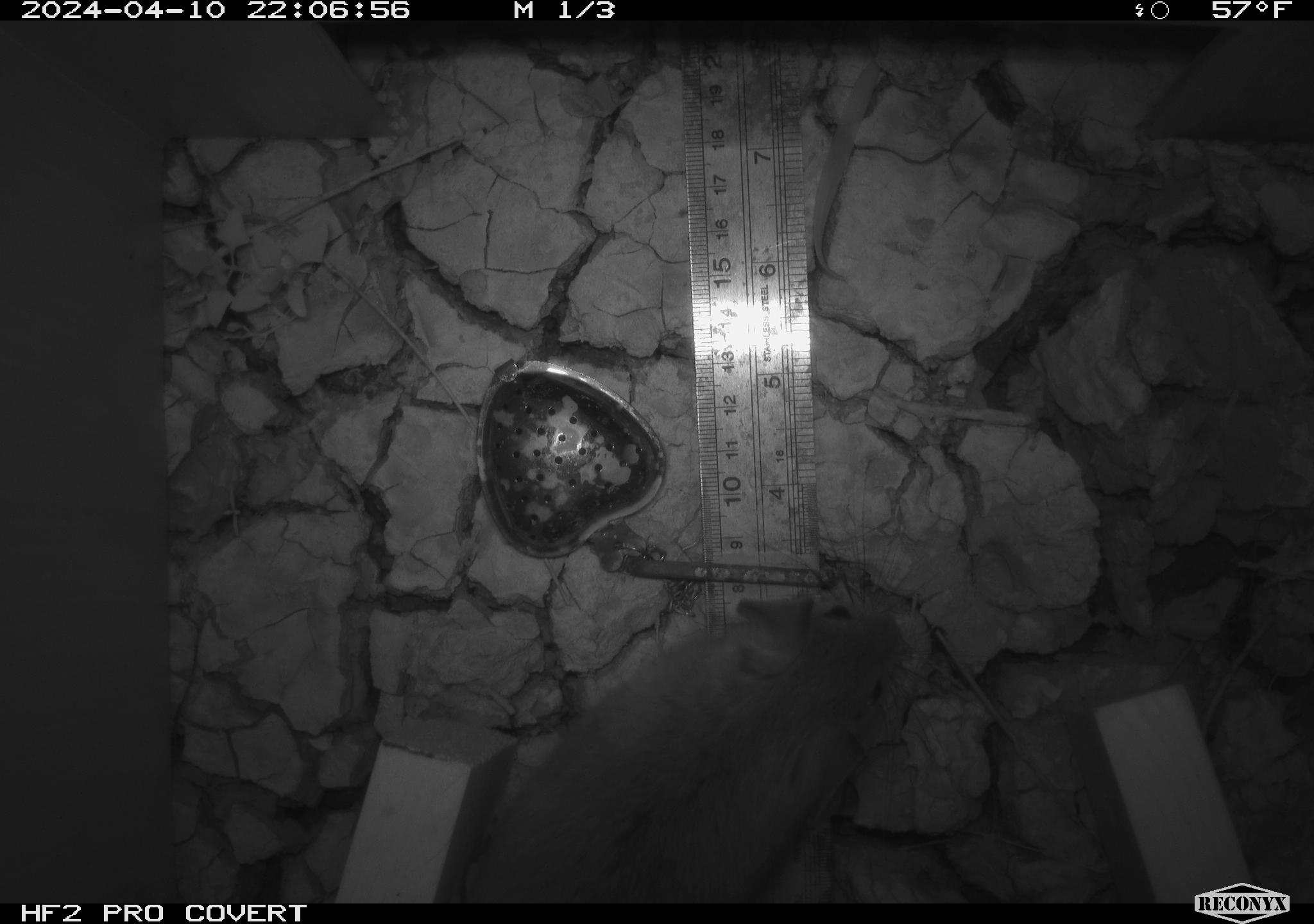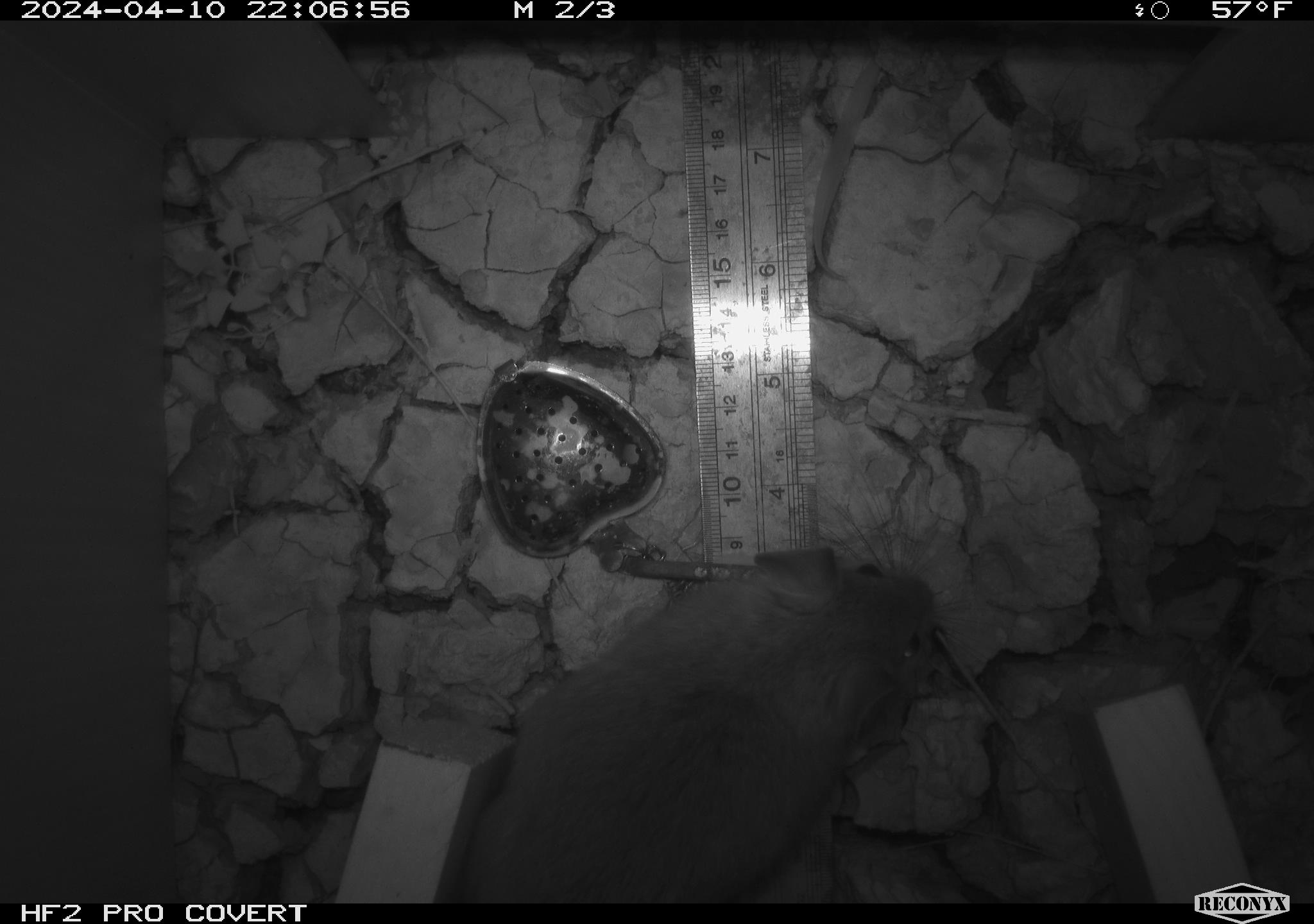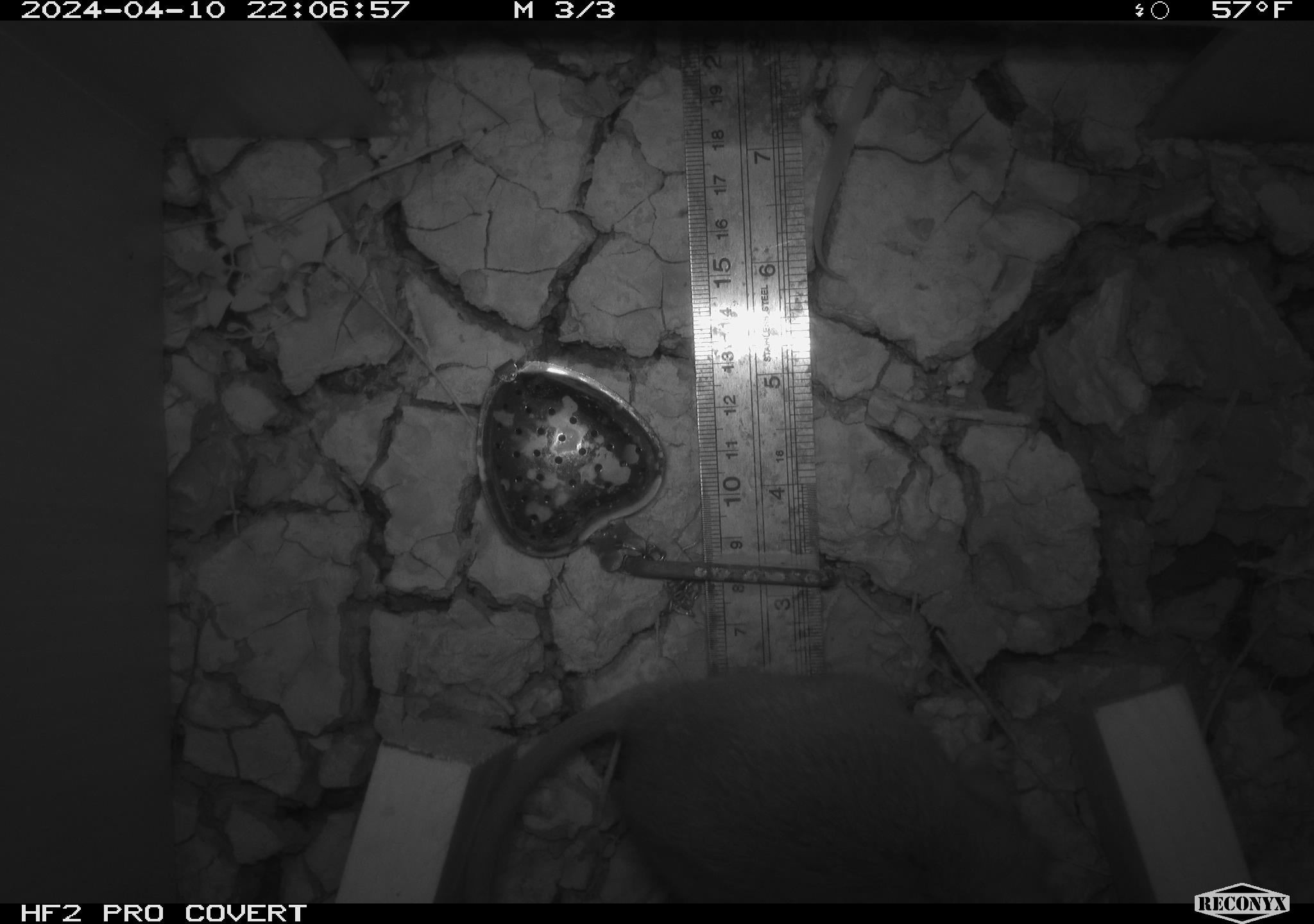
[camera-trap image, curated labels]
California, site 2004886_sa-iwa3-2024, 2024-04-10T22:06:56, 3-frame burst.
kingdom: Animalia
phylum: Chordata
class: Mammalia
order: Rodentia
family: Cricetidae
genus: Neotoma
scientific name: Neotoma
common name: pack rat or woodrat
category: neotoma species